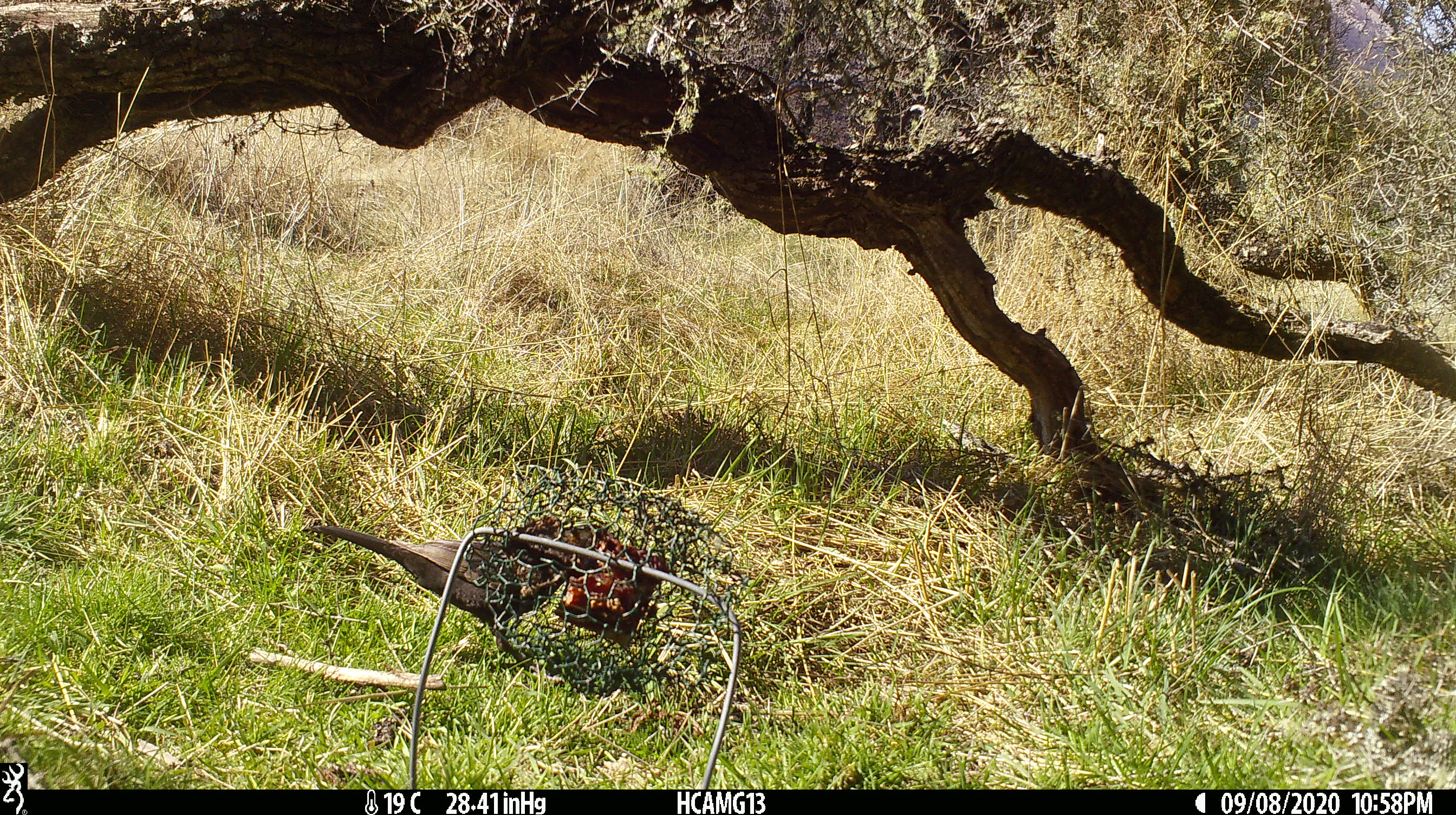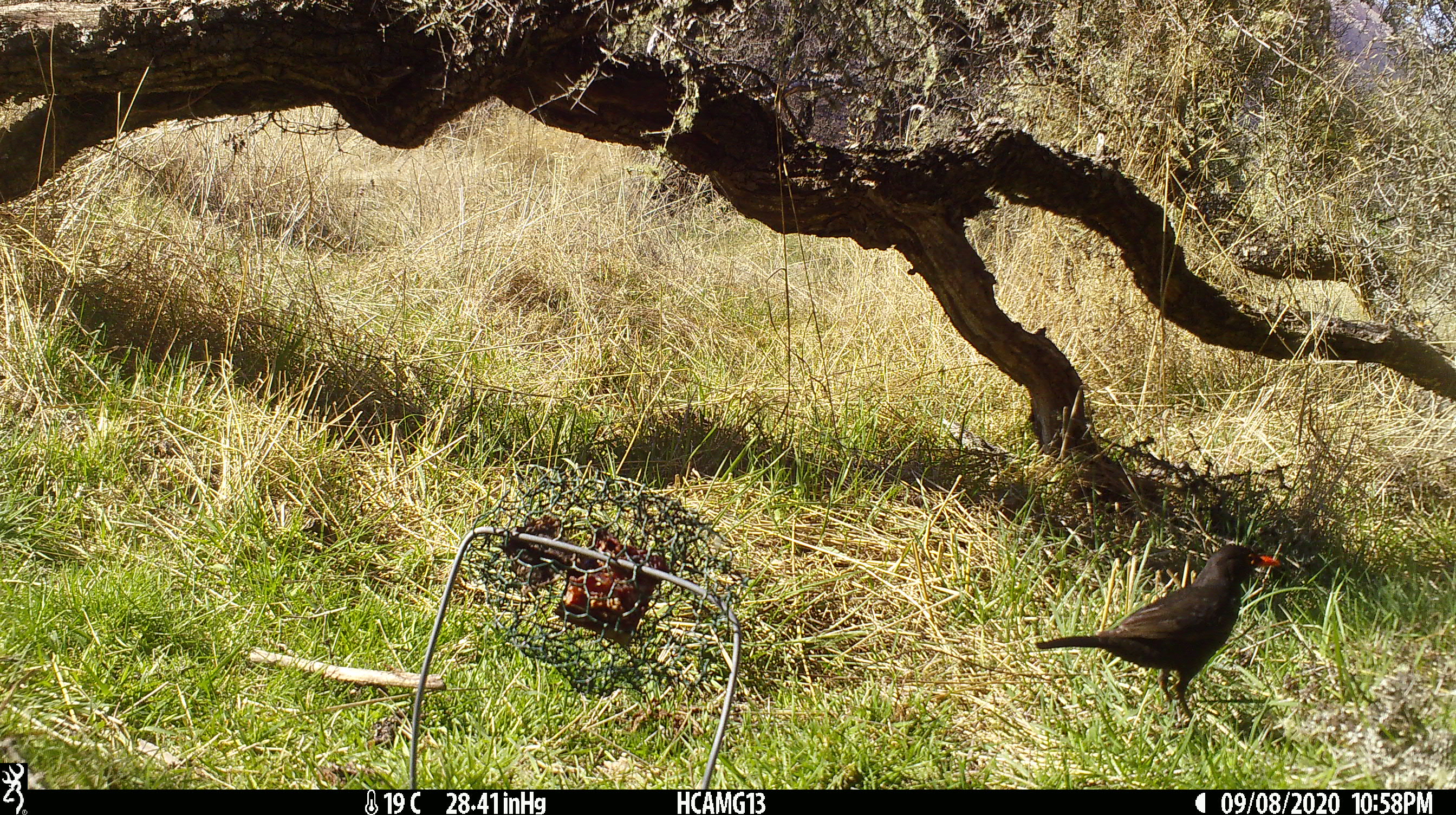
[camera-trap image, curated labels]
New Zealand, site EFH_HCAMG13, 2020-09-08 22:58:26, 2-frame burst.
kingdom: Animalia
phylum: Chordata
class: Aves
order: Passeriformes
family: Turdidae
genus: Turdus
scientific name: Turdus merula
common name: eurasian blackbird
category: blackbird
Blackbird (eurasian blackbird) (Turdus merula).